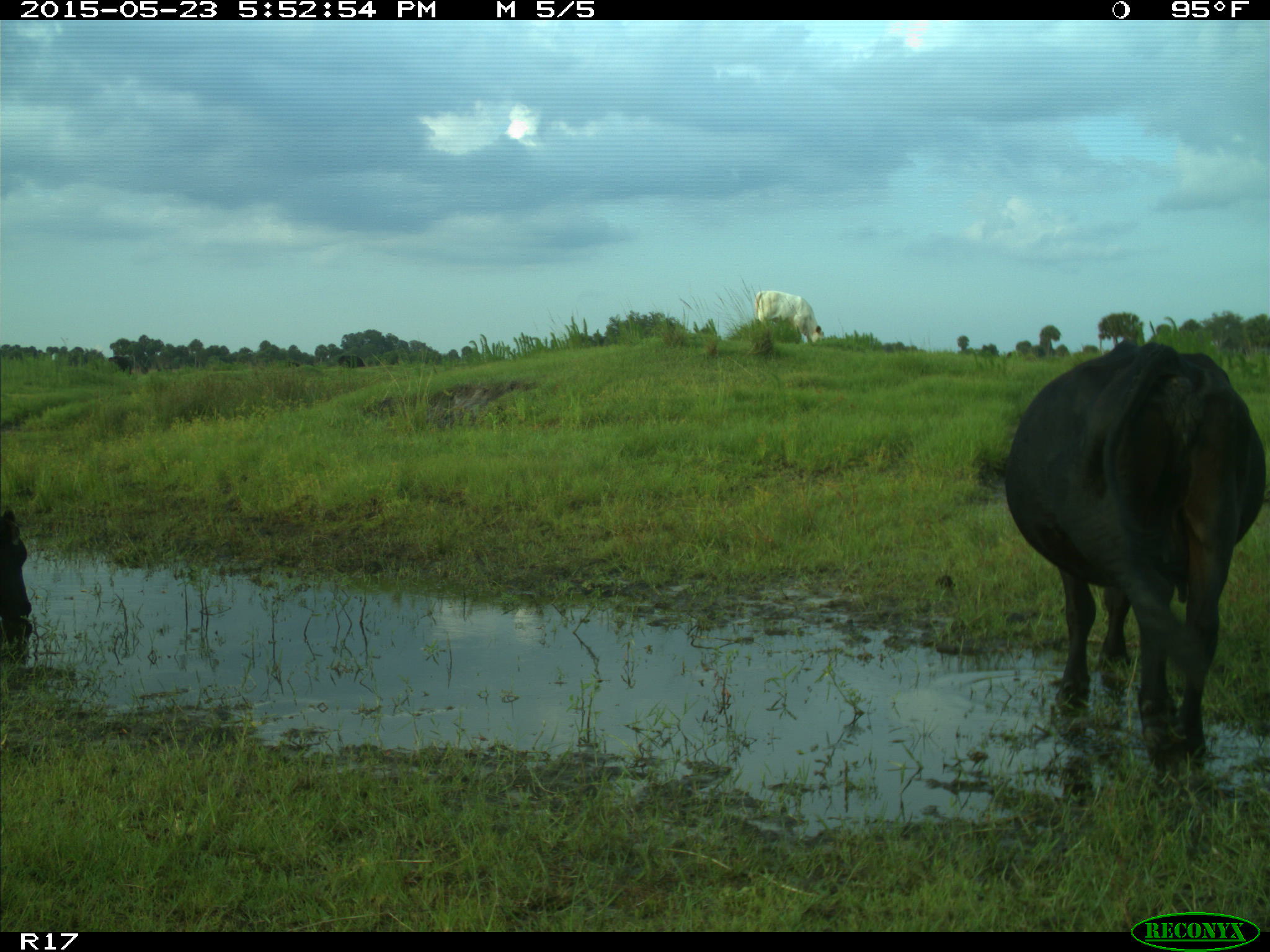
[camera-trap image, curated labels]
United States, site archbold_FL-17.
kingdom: Animalia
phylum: Chordata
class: Mammalia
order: Artiodactyla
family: Bovidae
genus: Bos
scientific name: Bos taurus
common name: domestic cow